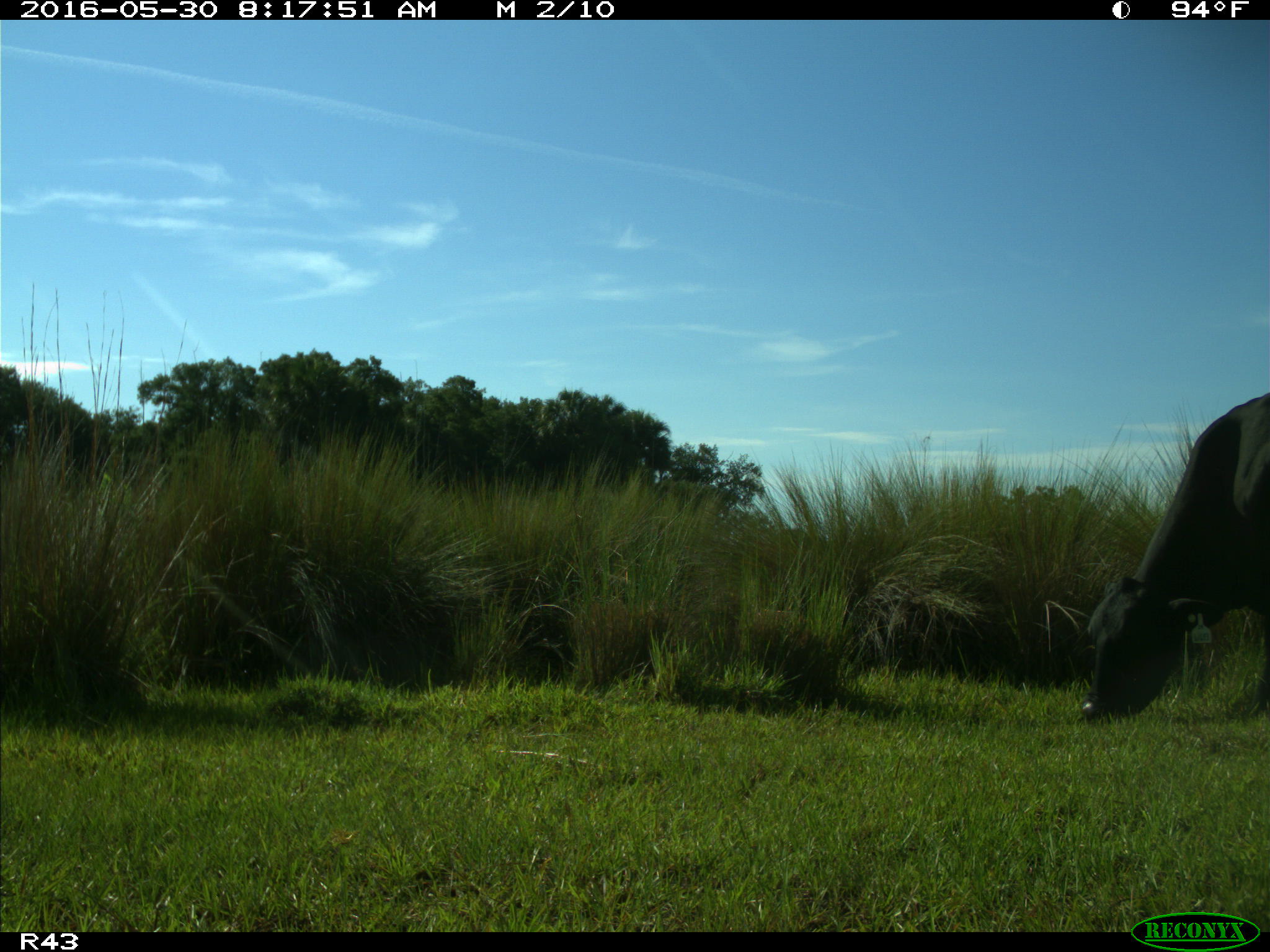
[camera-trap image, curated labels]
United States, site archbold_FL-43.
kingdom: Animalia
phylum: Chordata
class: Mammalia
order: Artiodactyla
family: Bovidae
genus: Bos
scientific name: Bos taurus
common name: domestic cow